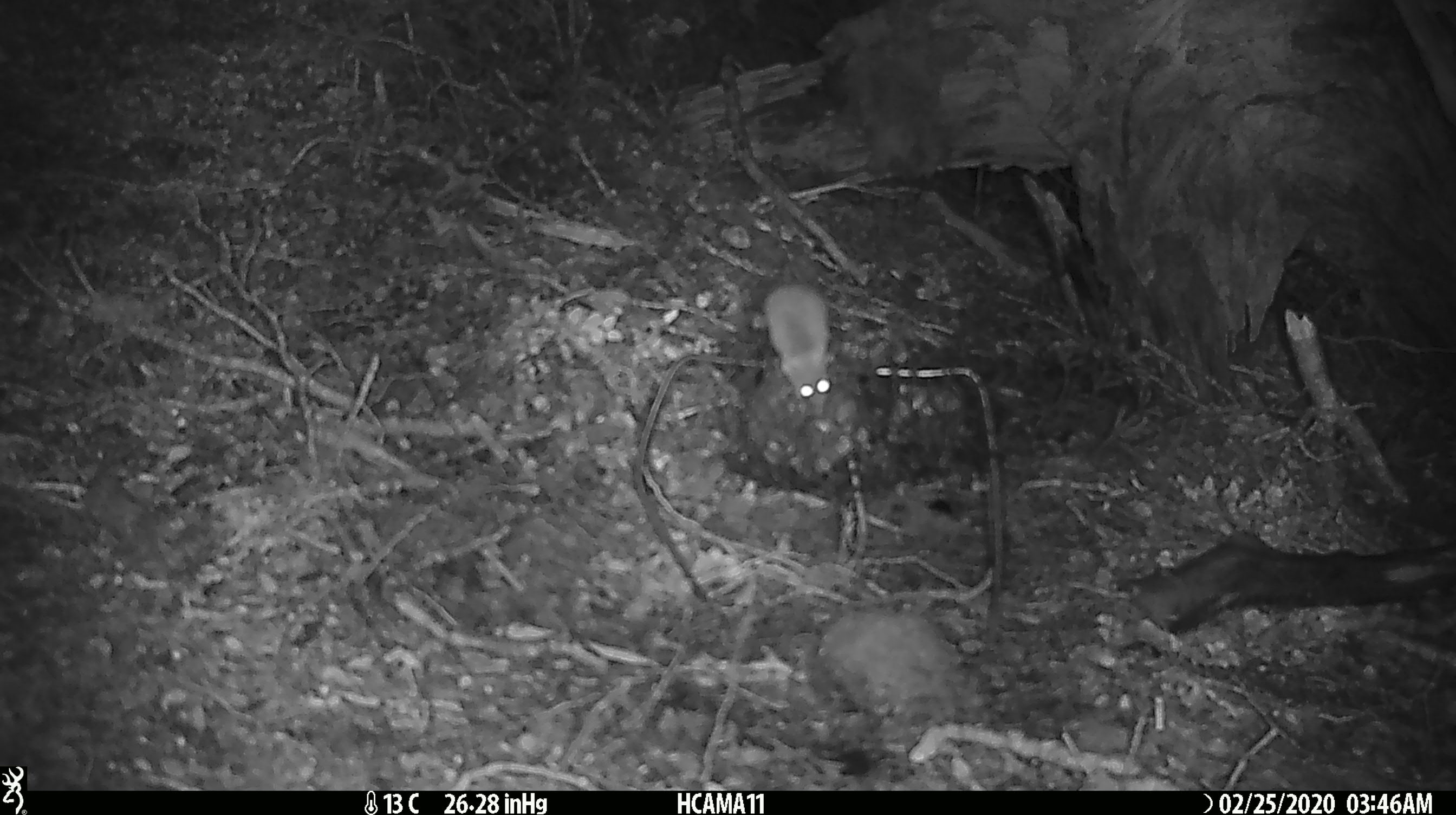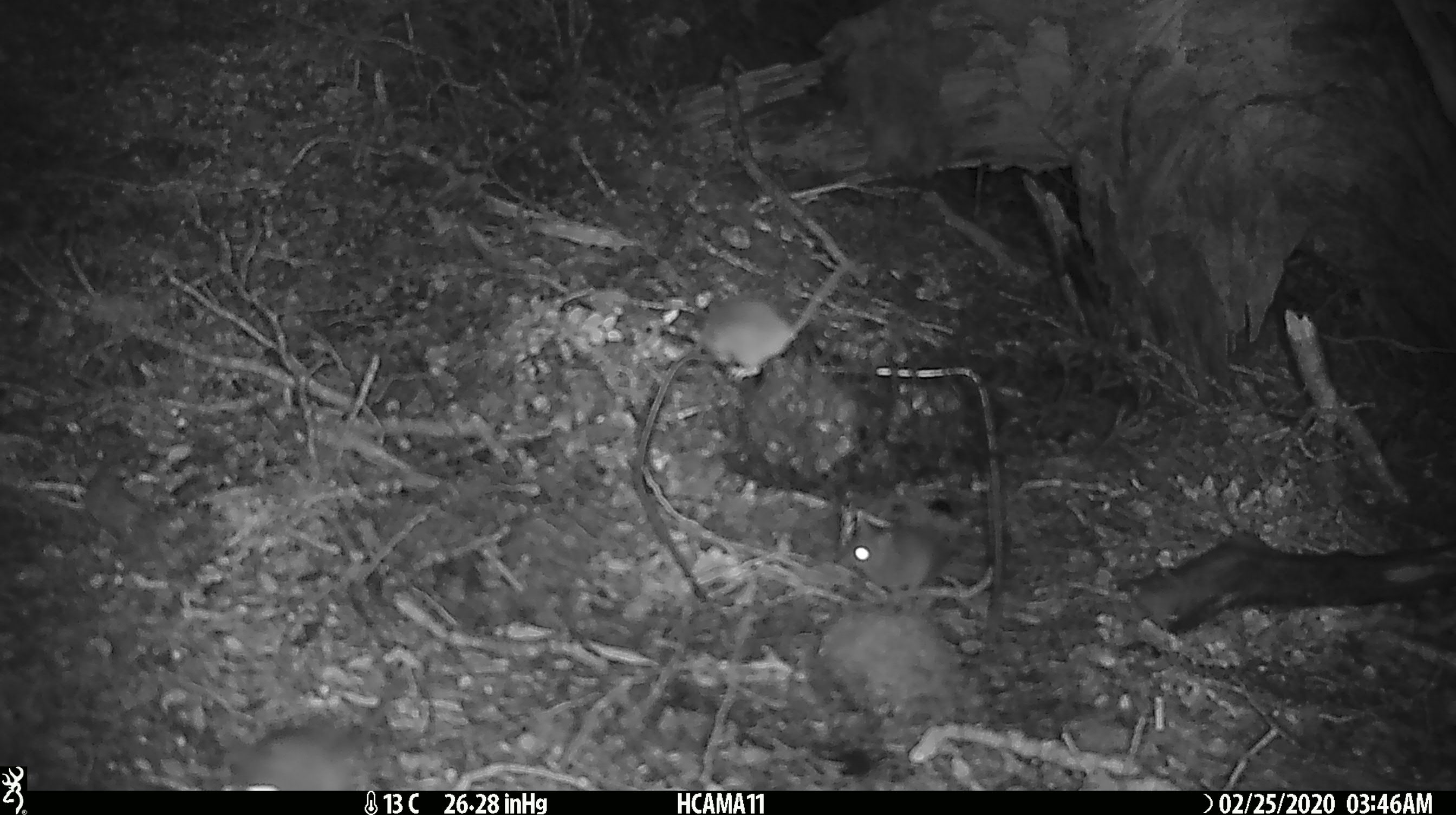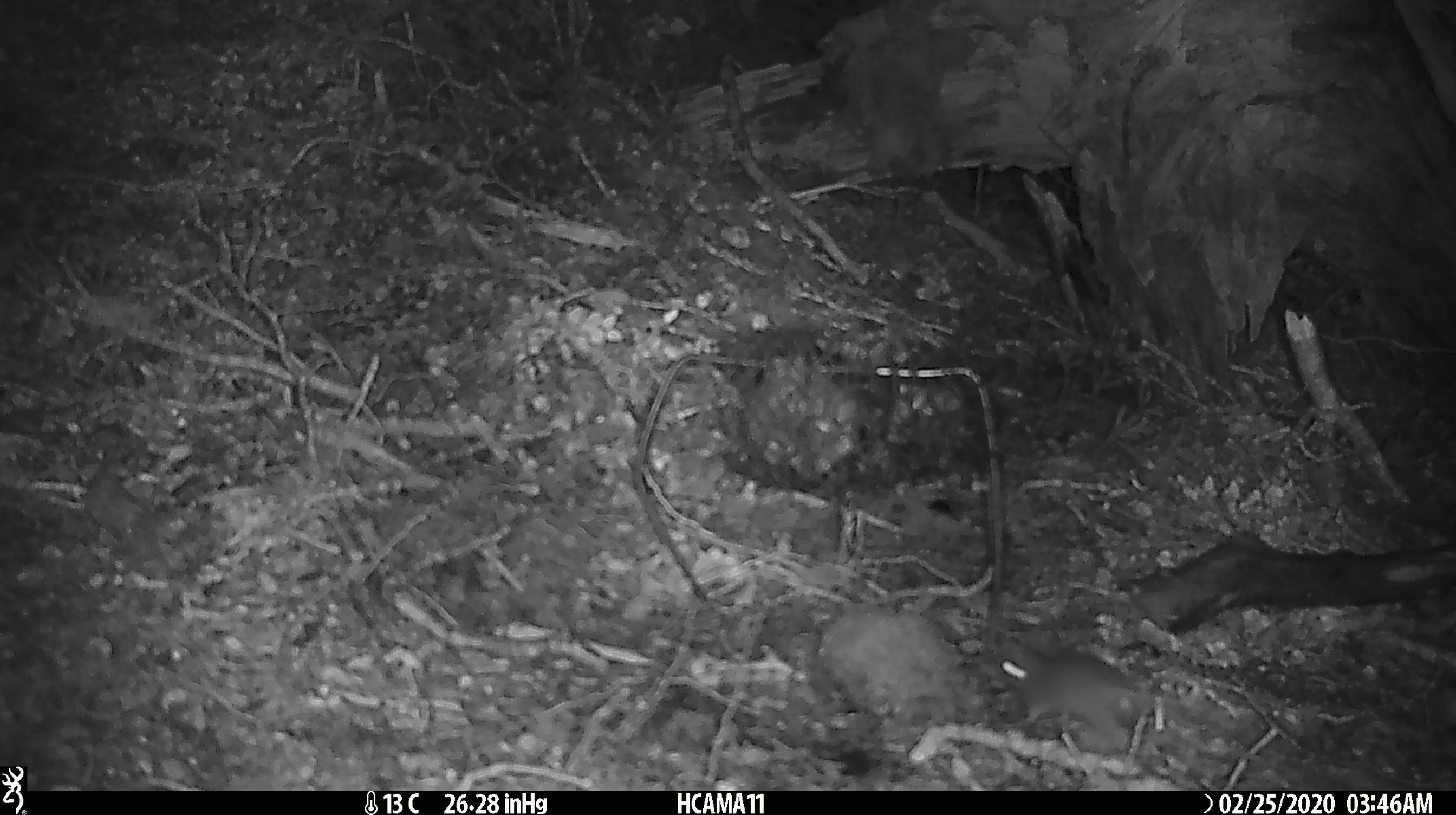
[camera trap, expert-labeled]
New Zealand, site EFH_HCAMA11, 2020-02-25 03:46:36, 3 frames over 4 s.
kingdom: Animalia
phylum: Chordata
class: Mammalia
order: Rodentia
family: Muridae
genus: Mus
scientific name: Mus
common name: mouse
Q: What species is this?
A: Mouse (Mus).